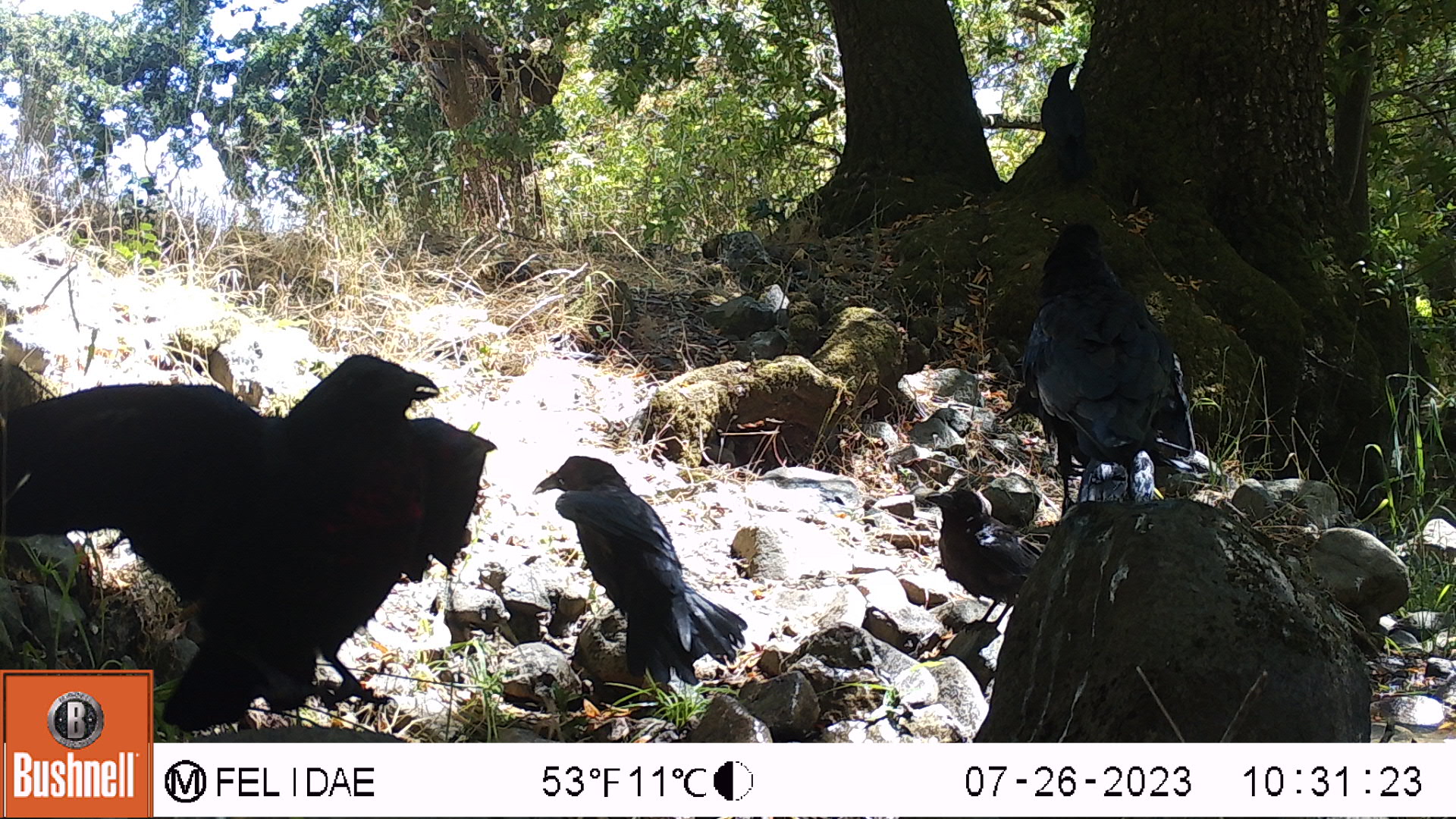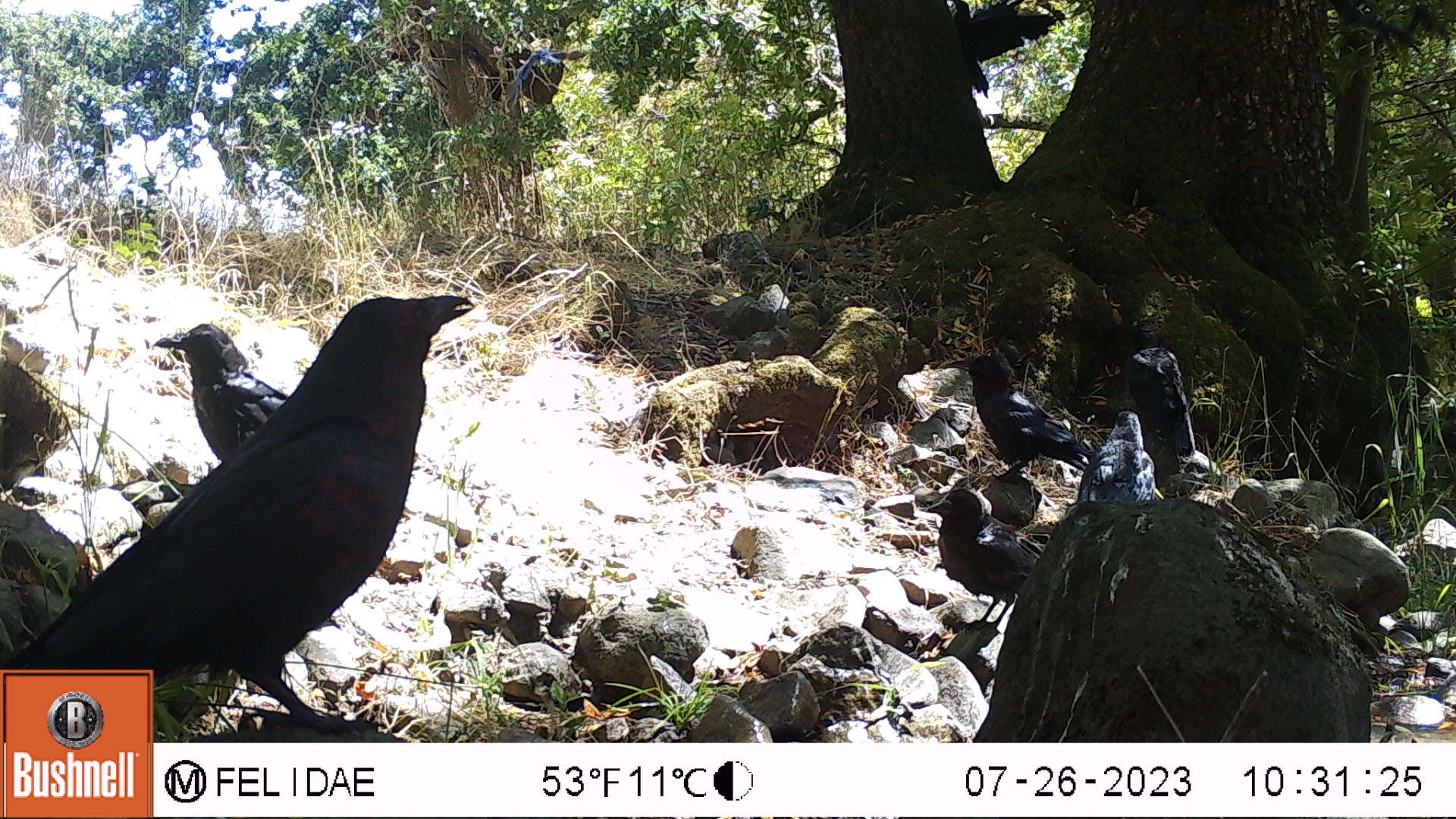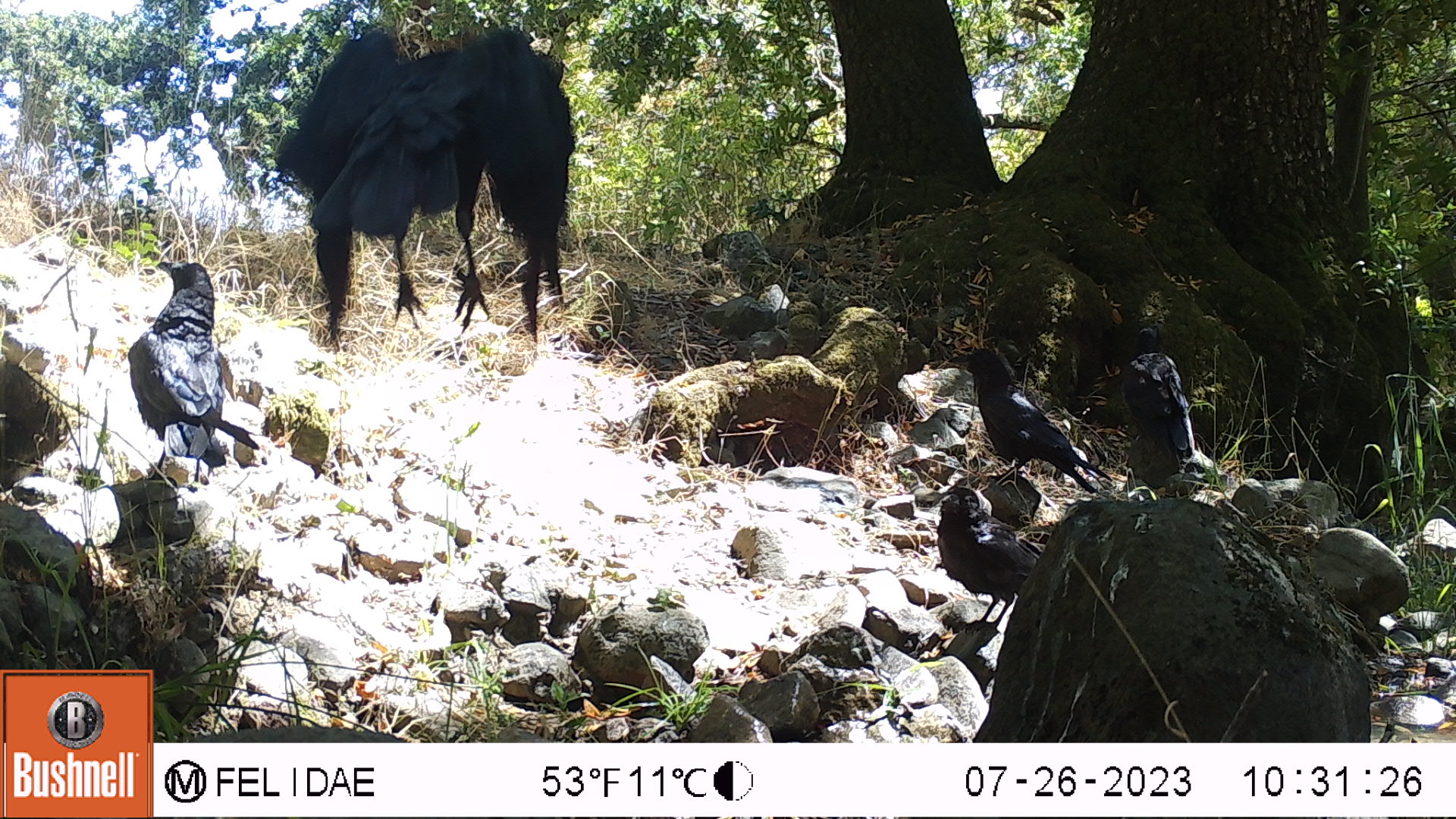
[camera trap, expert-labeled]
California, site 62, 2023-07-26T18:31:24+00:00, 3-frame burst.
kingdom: Animalia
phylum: Chordata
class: Aves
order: Passeriformes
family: Corvidae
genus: Corvus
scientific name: Corvus brachyrhynchos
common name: american crow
American crow (Corvus brachyrhynchos).